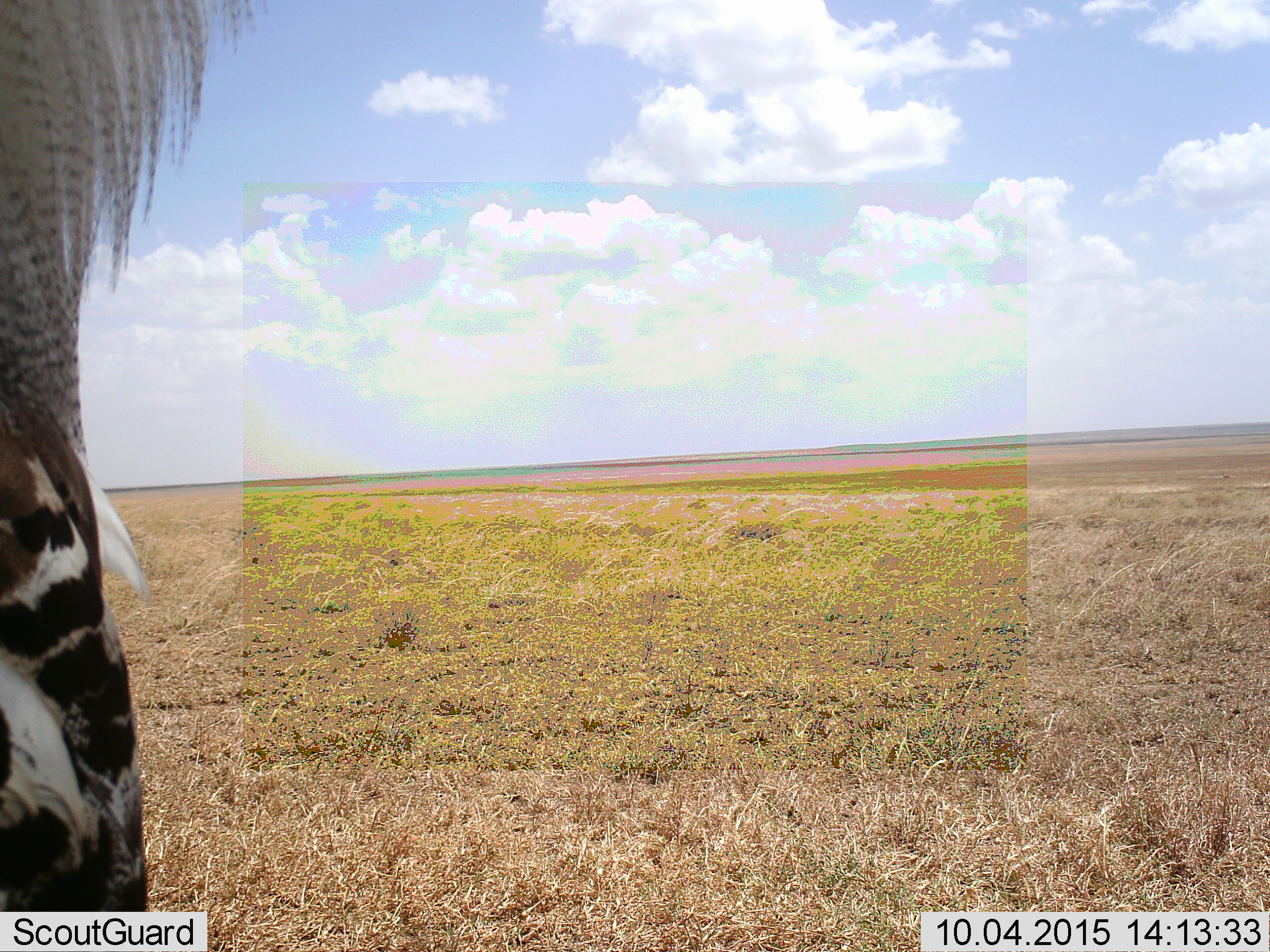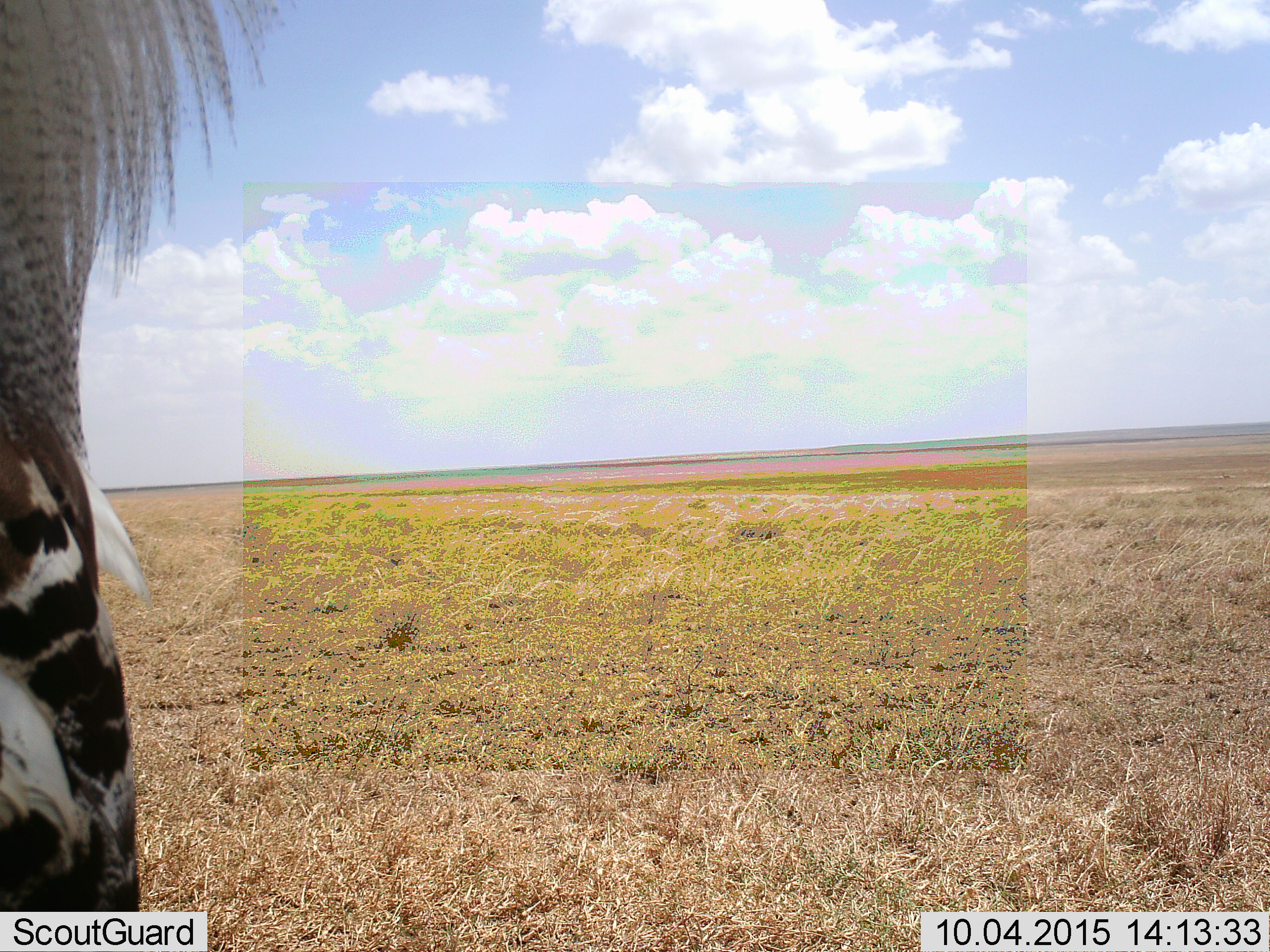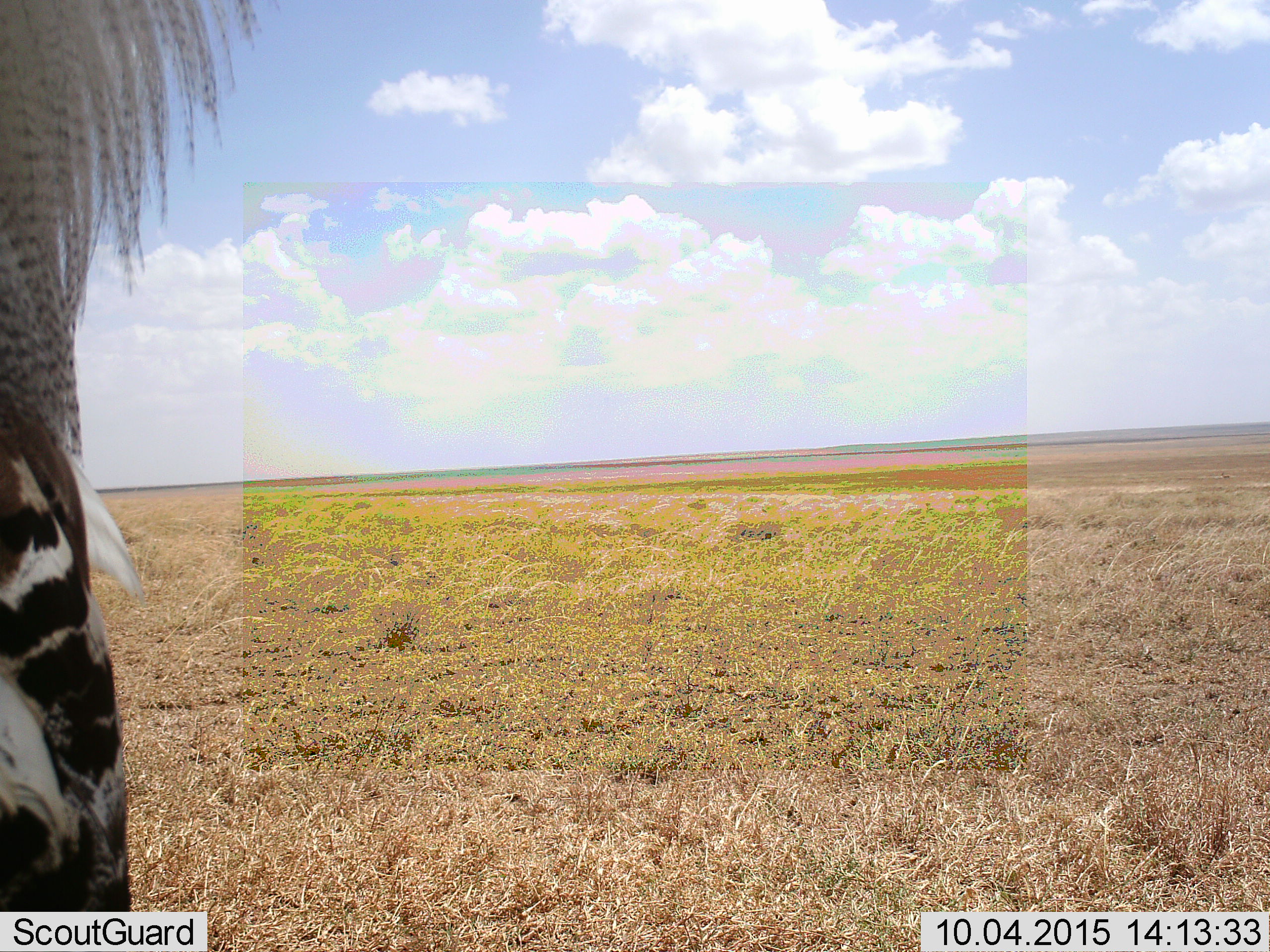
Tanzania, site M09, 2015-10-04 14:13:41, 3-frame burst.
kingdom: Animalia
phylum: Chordata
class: Aves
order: Otidiformes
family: Otididae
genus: Ardeotis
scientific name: Ardeotis kori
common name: kori bustard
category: koribustard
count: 1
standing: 50%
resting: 50%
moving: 0%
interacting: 0%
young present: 0%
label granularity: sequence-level